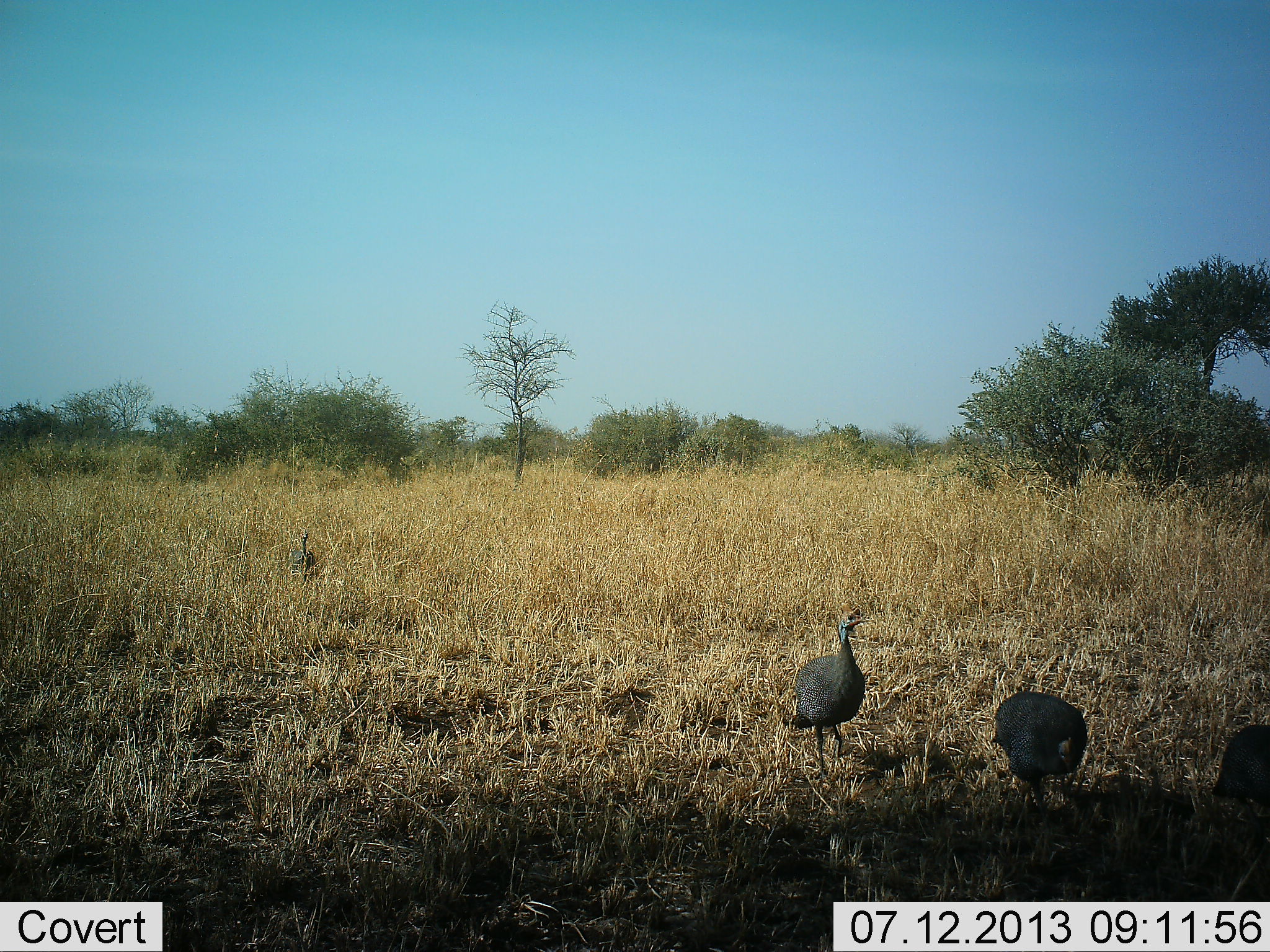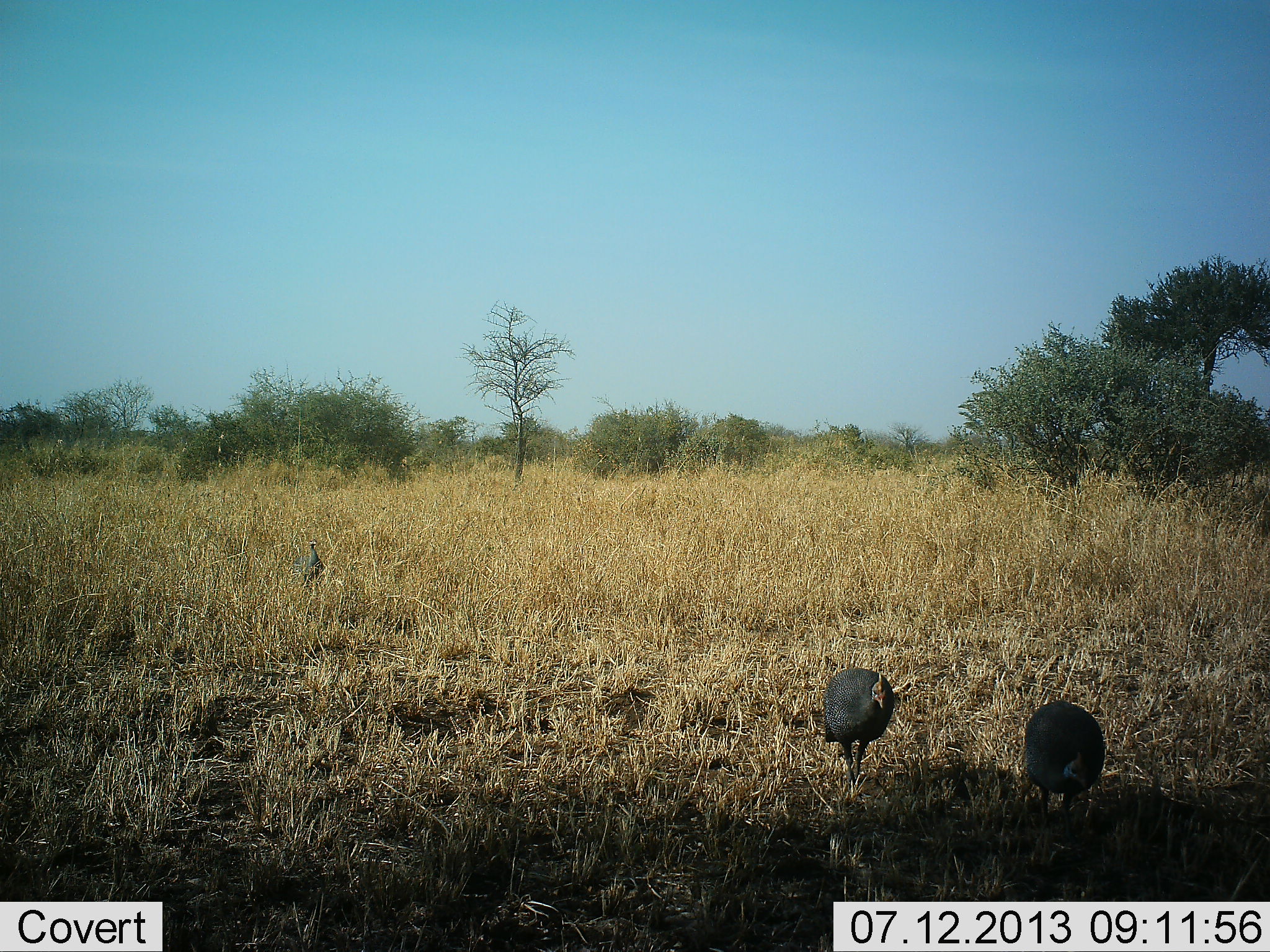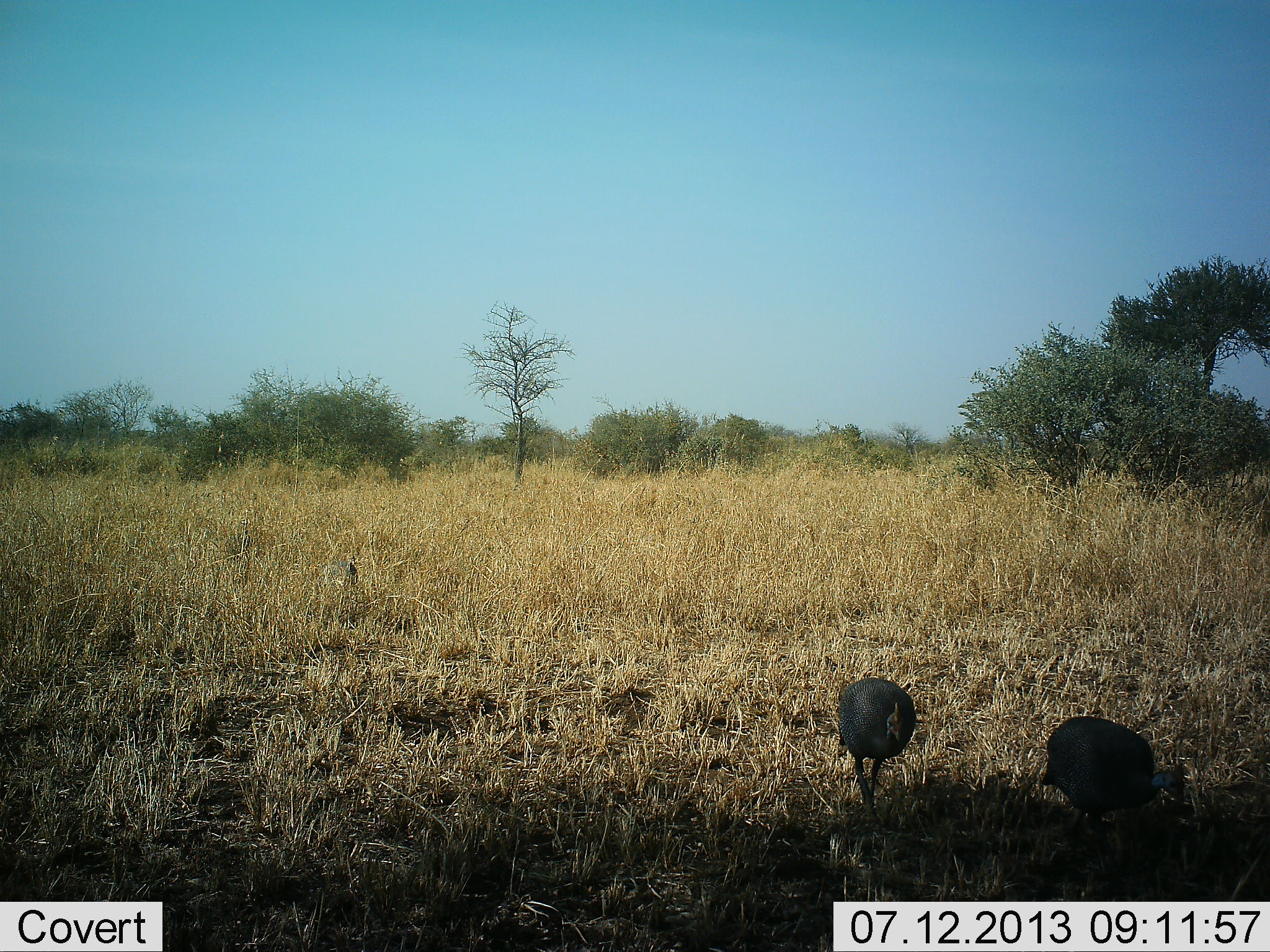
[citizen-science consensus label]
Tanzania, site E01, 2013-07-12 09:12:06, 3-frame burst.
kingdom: Animalia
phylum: Chordata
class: Aves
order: Galliformes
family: Numididae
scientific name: Numididae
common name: guinea fowl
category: guineafowl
Guineafowl (guinea fowl) (Numididae), count 4. Behavior (volunteer vote fractions): standing 8%, resting 0%, moving 92%, interacting 0%. Young present (vote fraction): 0%. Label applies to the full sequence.